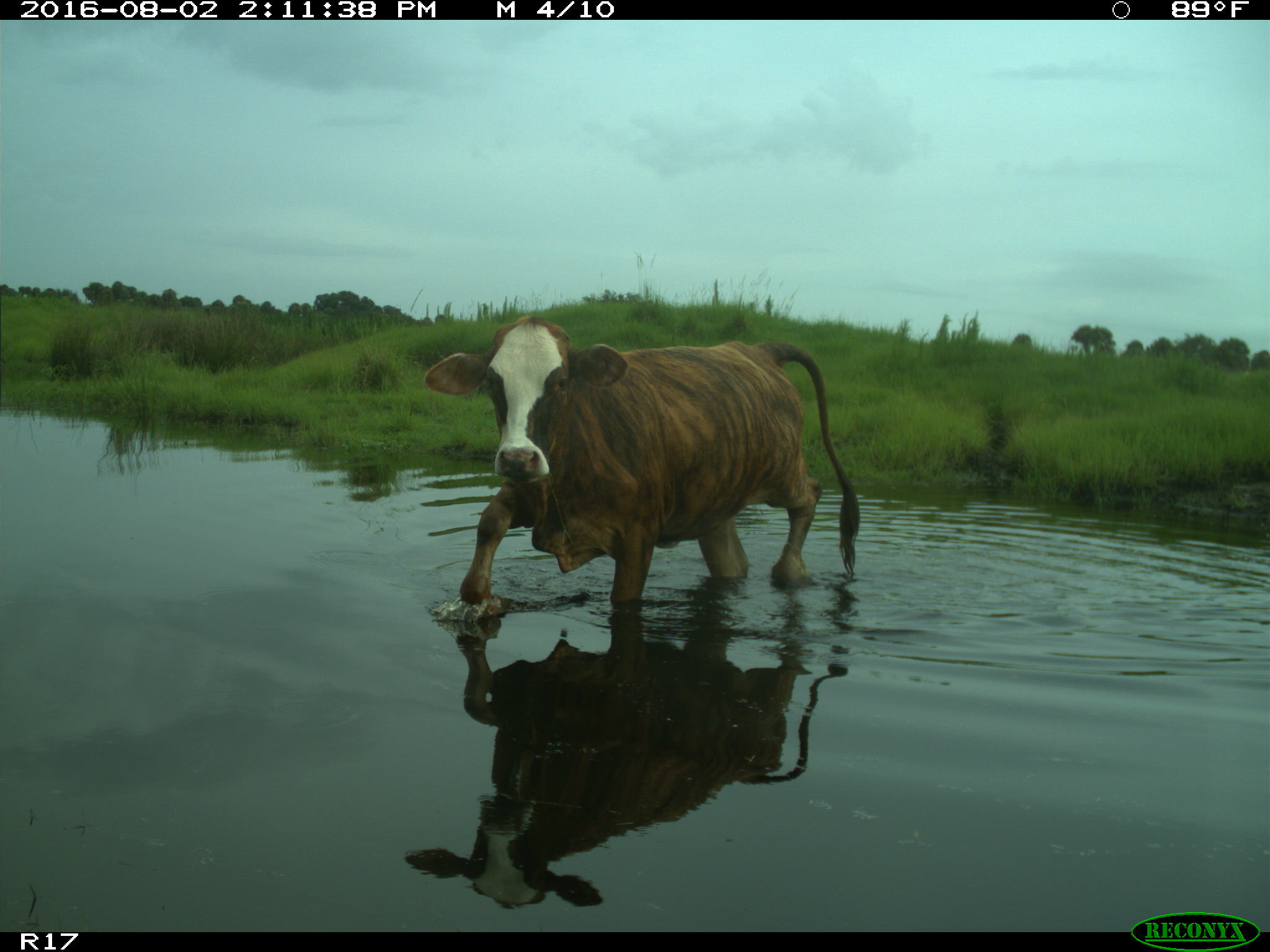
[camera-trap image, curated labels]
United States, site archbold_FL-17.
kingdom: Animalia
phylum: Chordata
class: Mammalia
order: Artiodactyla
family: Bovidae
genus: Bos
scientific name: Bos taurus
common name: domestic cow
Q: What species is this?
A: Bos taurus (domestic cow).